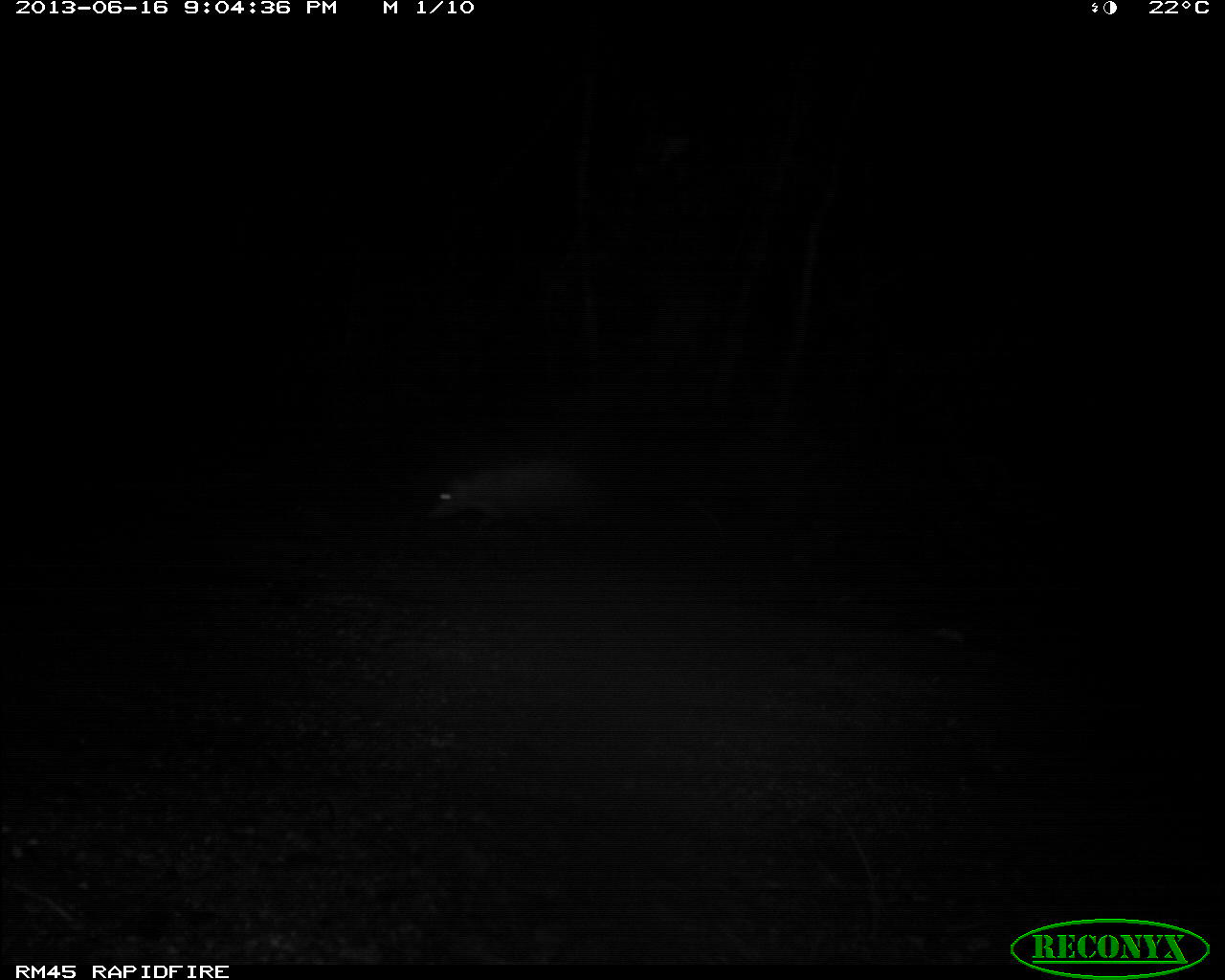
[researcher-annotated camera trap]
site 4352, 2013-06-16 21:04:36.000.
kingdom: Animalia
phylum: Chordata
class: Mammalia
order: Didelphimorphia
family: Didelphidae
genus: Didelphis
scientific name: Didelphis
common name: american opossums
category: didelphis sp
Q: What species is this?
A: Didelphis sp (american opossums) (Didelphis).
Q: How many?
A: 1.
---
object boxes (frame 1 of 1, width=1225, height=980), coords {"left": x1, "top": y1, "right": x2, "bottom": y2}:
didelphis sp: {"left": 418, "top": 454, "right": 539, "bottom": 535}